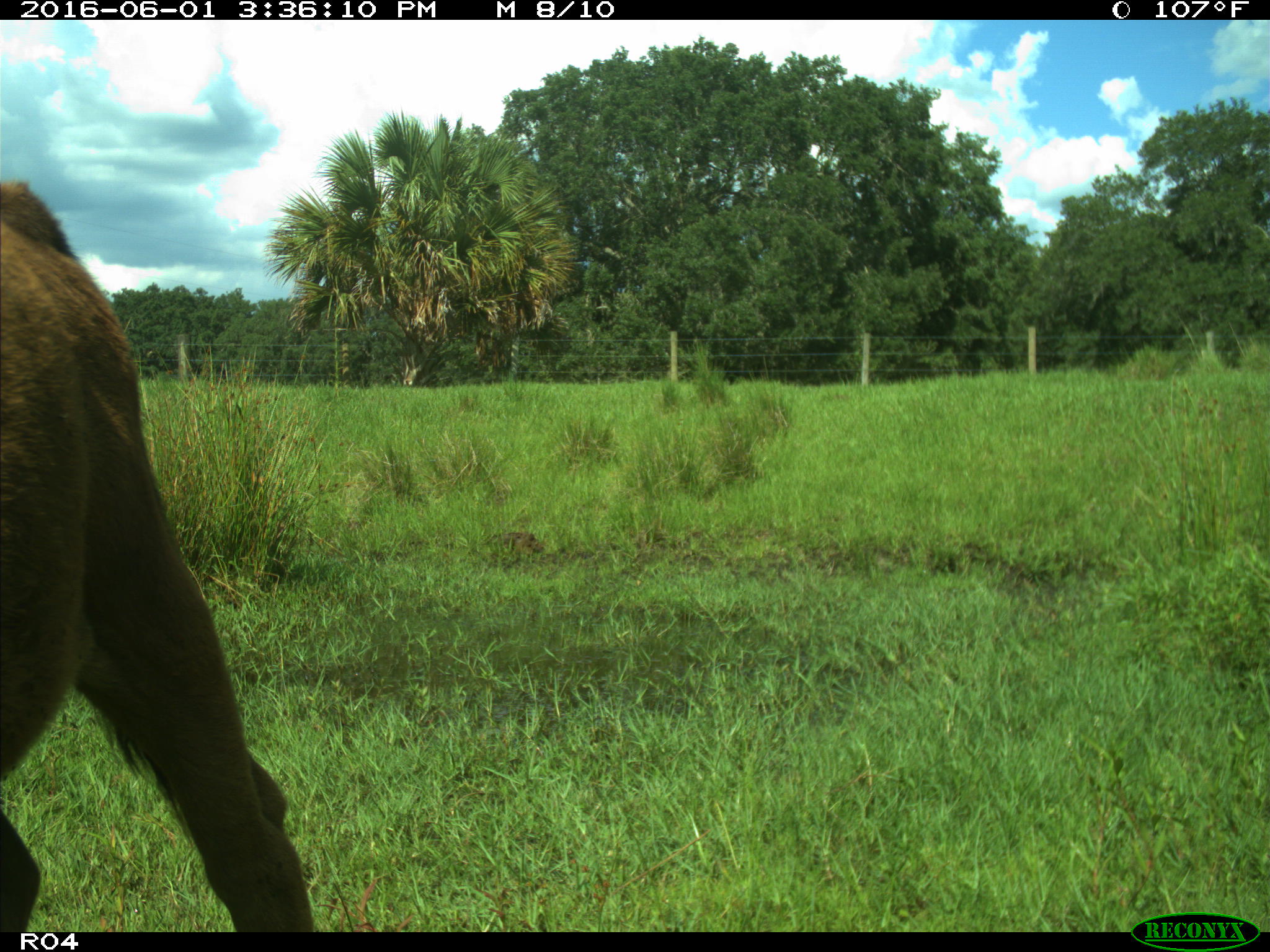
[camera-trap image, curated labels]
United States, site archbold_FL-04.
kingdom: Animalia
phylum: Chordata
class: Mammalia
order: Artiodactyla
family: Bovidae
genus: Bos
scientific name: Bos taurus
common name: domestic cow